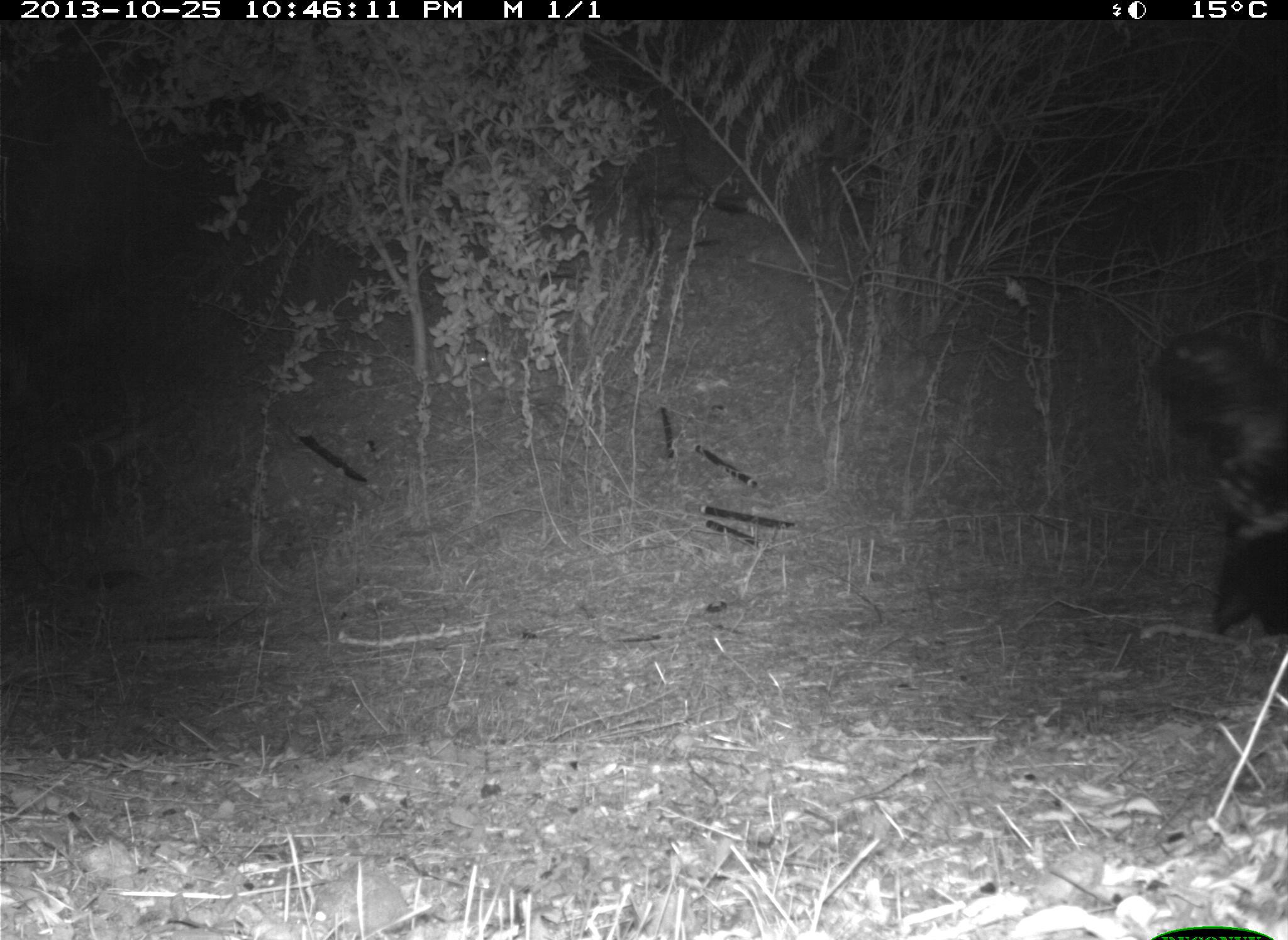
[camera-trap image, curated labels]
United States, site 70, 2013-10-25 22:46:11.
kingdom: Animalia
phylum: Chordata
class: Mammalia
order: Carnivora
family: Mephitidae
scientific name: Mephitidae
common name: skunk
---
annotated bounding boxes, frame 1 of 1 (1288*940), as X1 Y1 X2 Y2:
skunk: 1163 310 1288 638